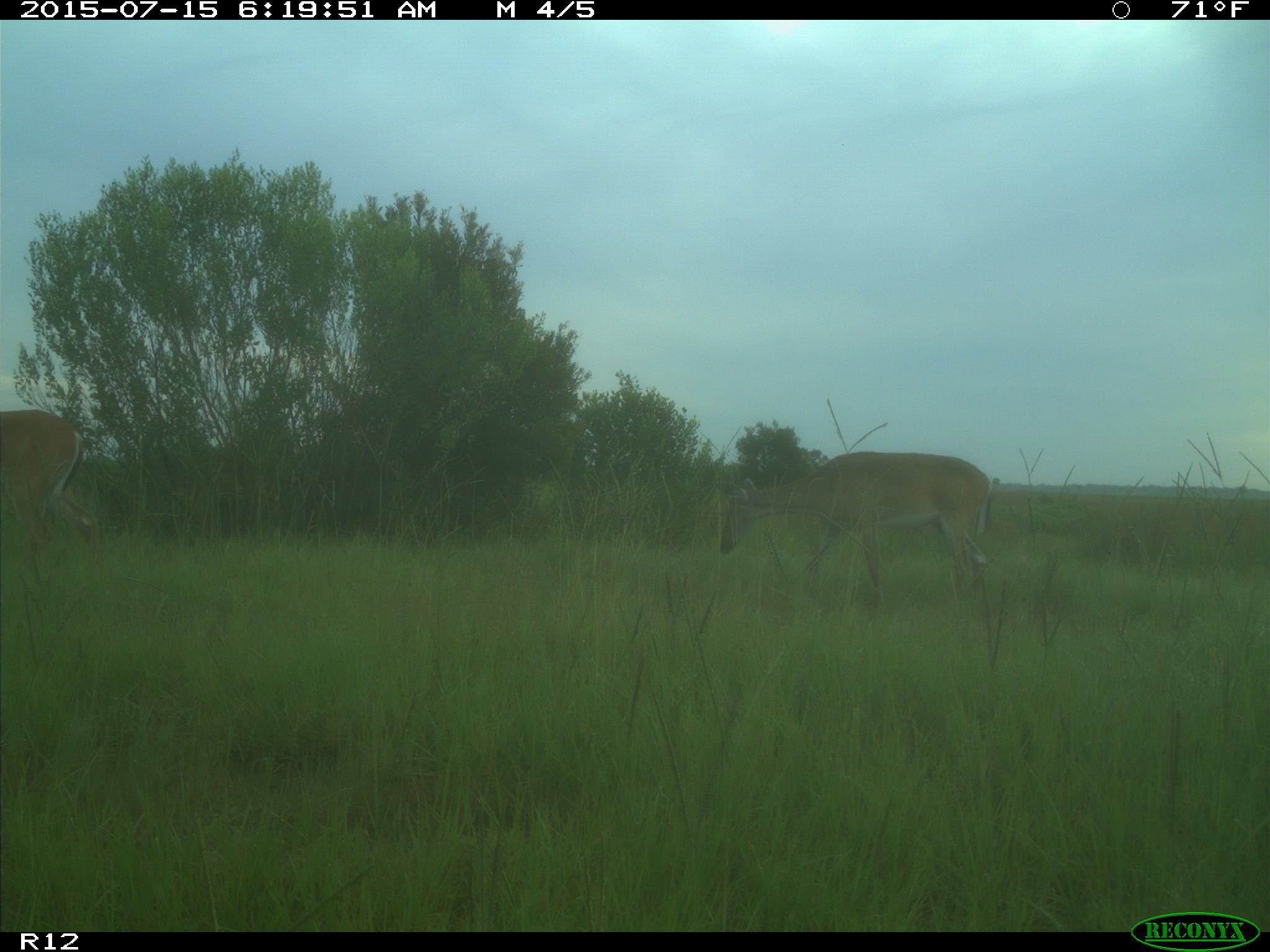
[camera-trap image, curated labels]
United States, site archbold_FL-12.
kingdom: Animalia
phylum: Chordata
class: Mammalia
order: Artiodactyla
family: Cervidae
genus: Odocoileus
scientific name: Odocoileus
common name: deer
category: unidentified deer